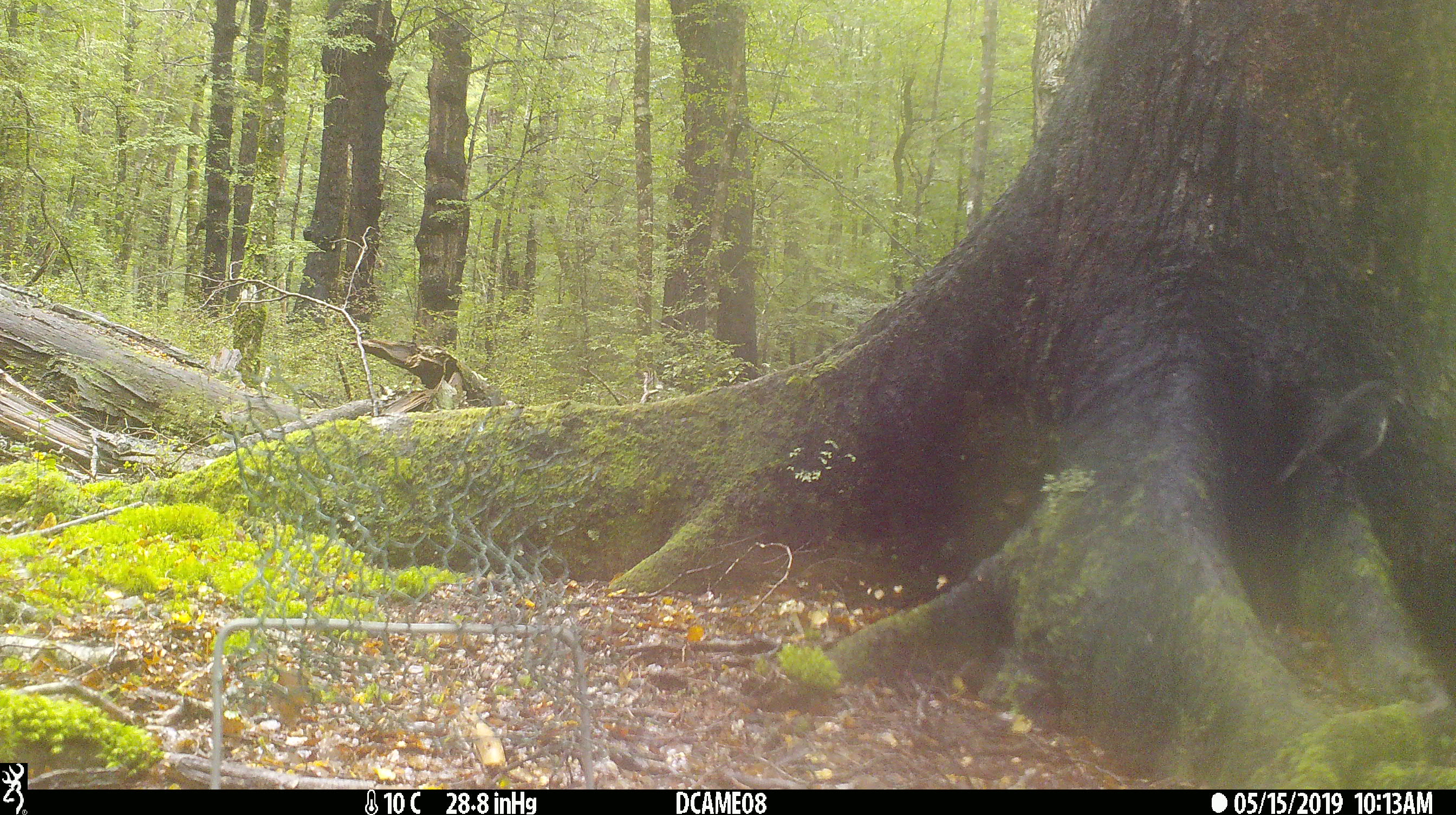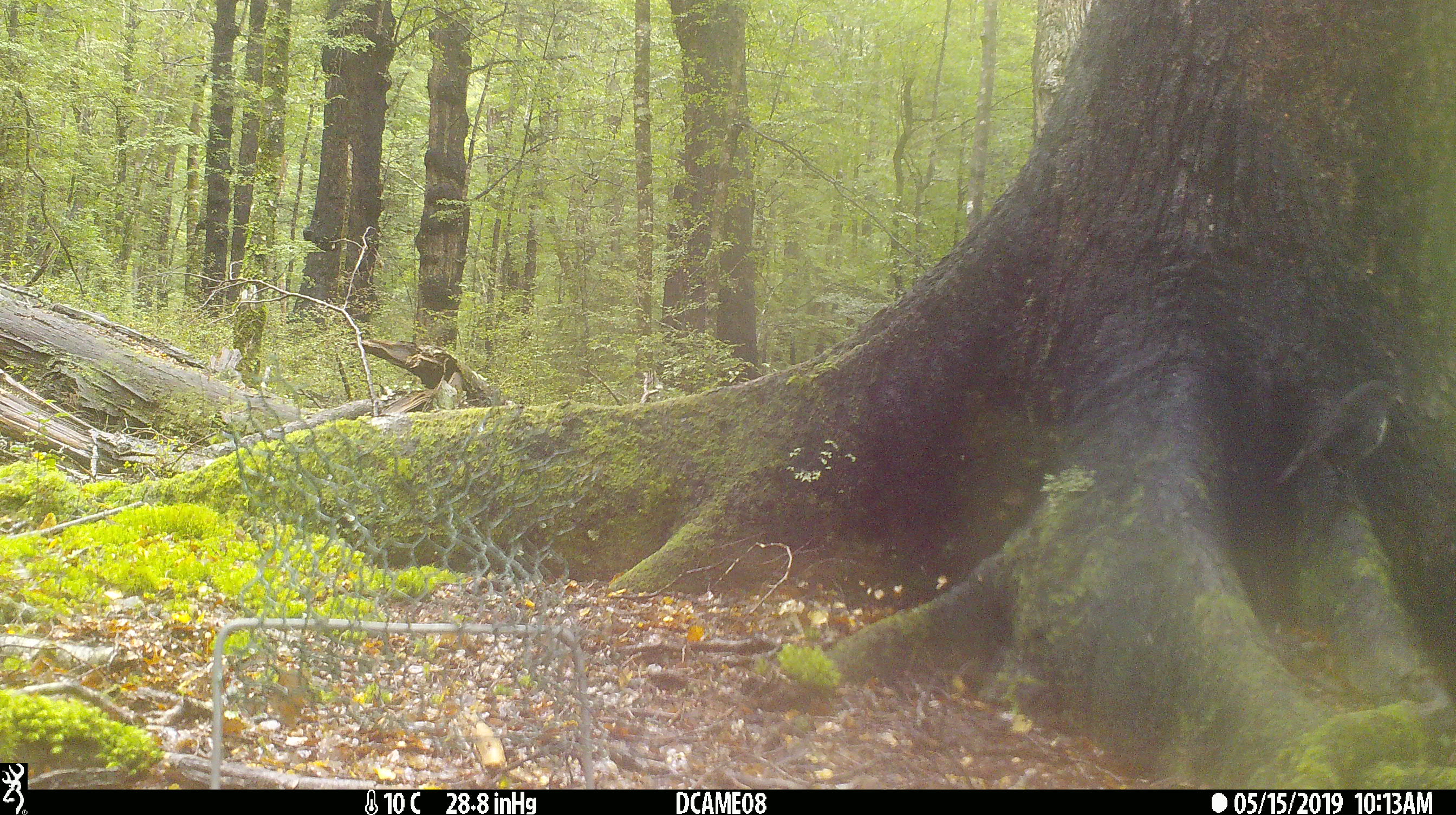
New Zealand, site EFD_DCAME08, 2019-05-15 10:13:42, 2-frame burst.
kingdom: Animalia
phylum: Chordata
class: Aves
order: Passeriformes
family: Petroicidae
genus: Petroica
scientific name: Petroica australis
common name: new zealand robin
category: robin